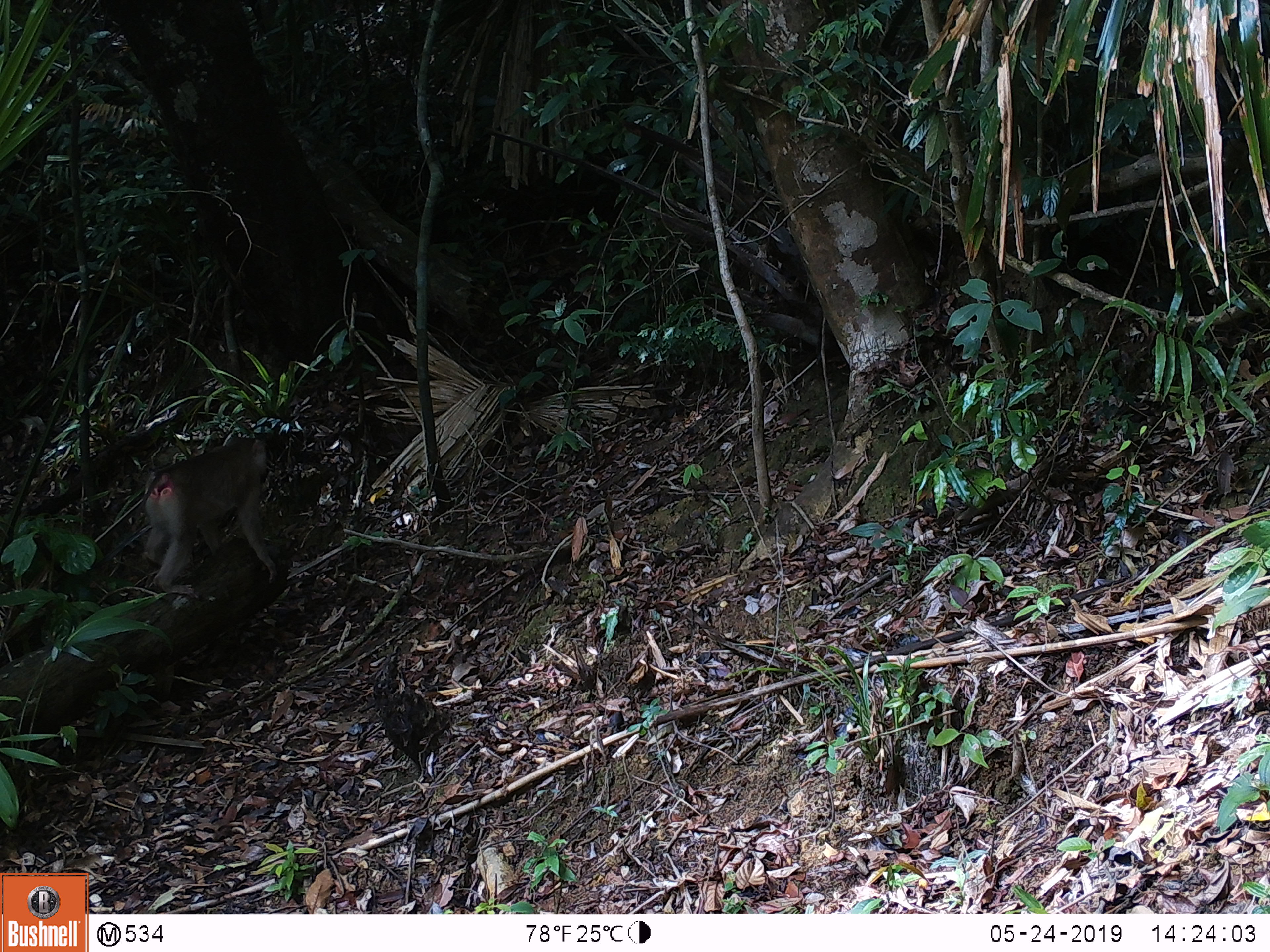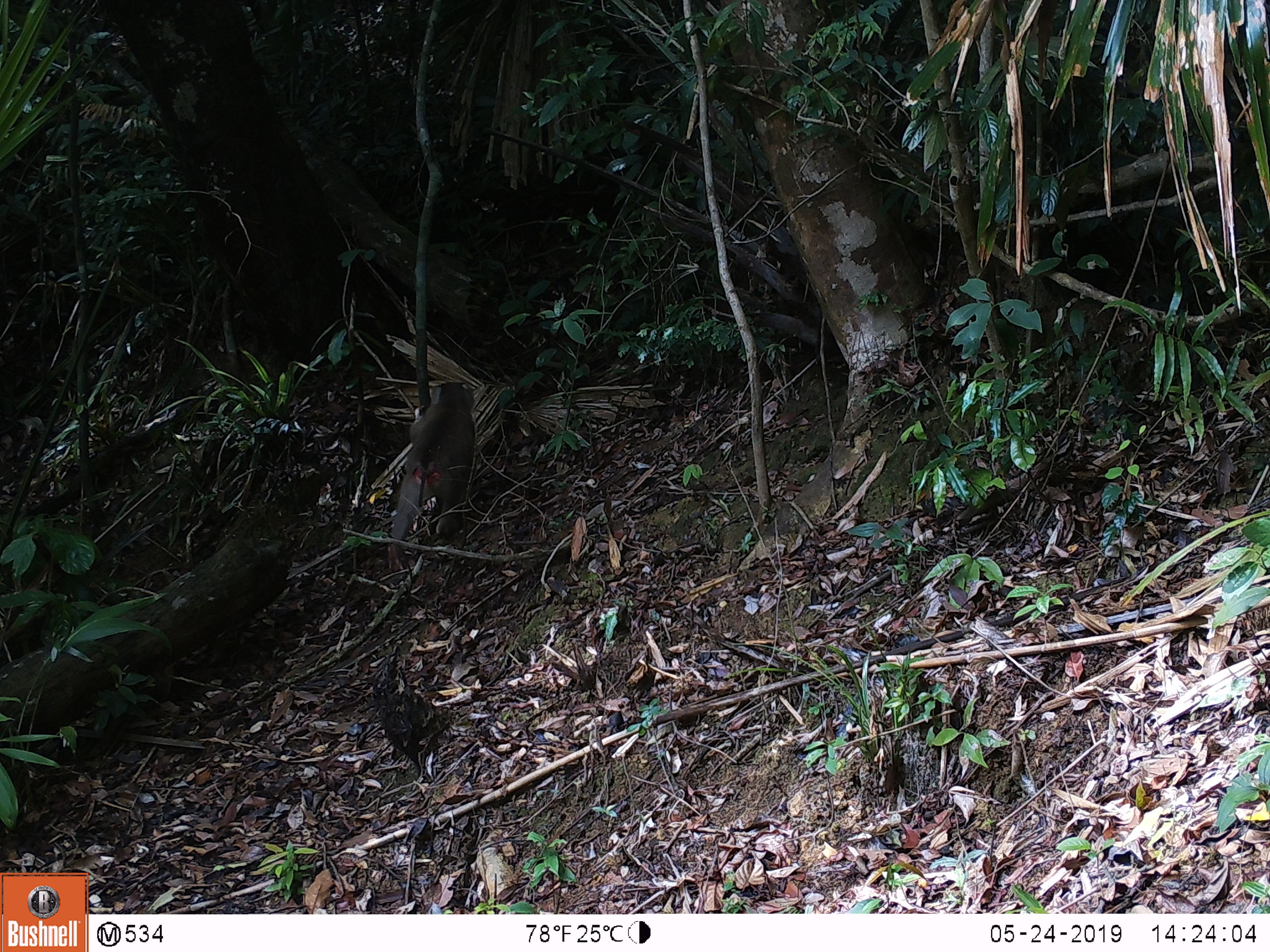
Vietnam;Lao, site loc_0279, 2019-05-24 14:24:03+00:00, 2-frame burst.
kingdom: Animalia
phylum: Chordata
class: Mammalia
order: Primates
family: Cercopithecidae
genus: Macaca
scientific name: Macaca nemestrina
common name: pig-tailed macaque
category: pig tailed macaque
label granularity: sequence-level